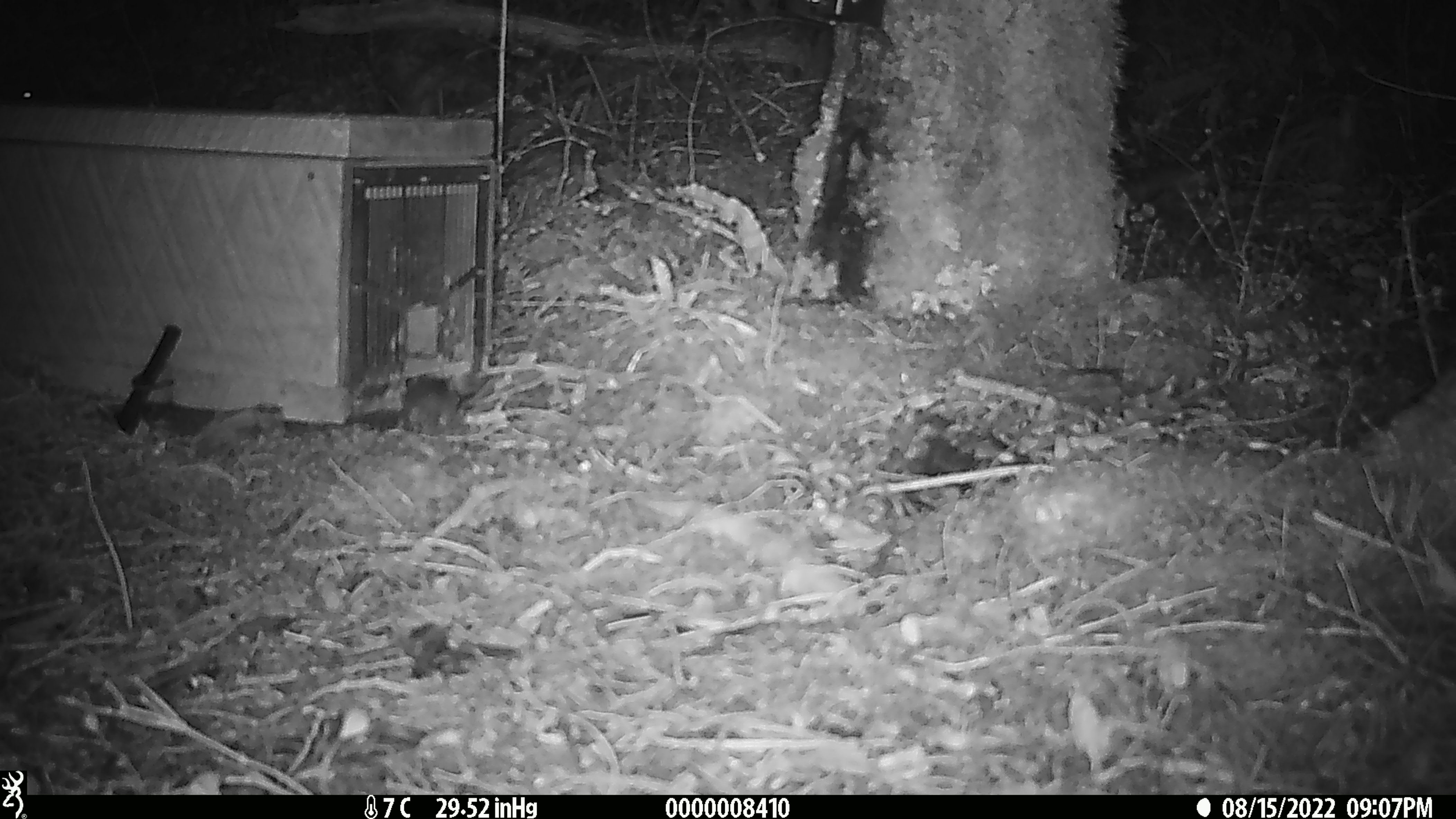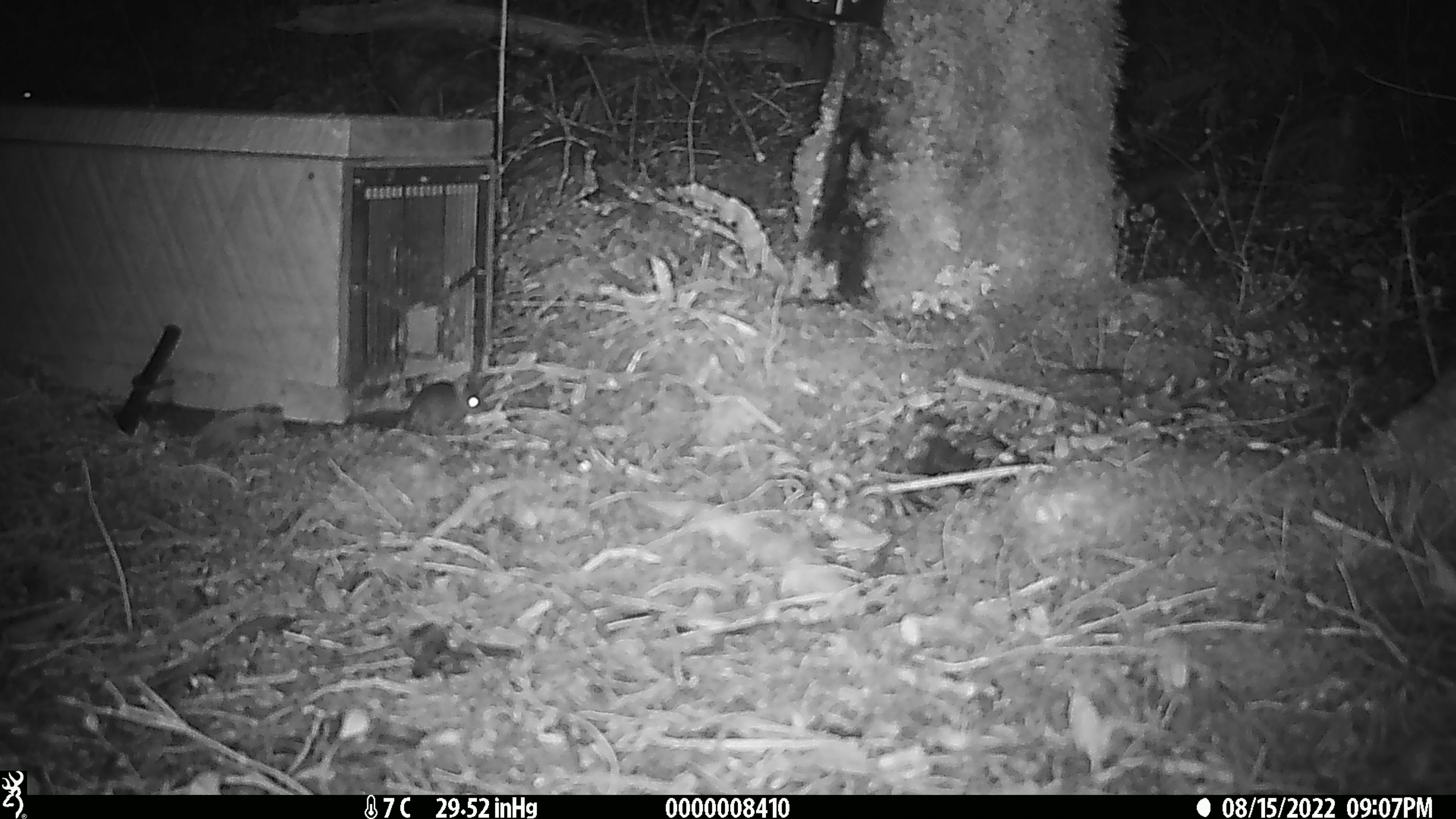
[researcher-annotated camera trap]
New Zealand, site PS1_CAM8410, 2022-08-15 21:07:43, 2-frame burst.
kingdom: Animalia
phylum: Chordata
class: Mammalia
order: Rodentia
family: Muridae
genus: Mus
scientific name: Mus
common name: mouse